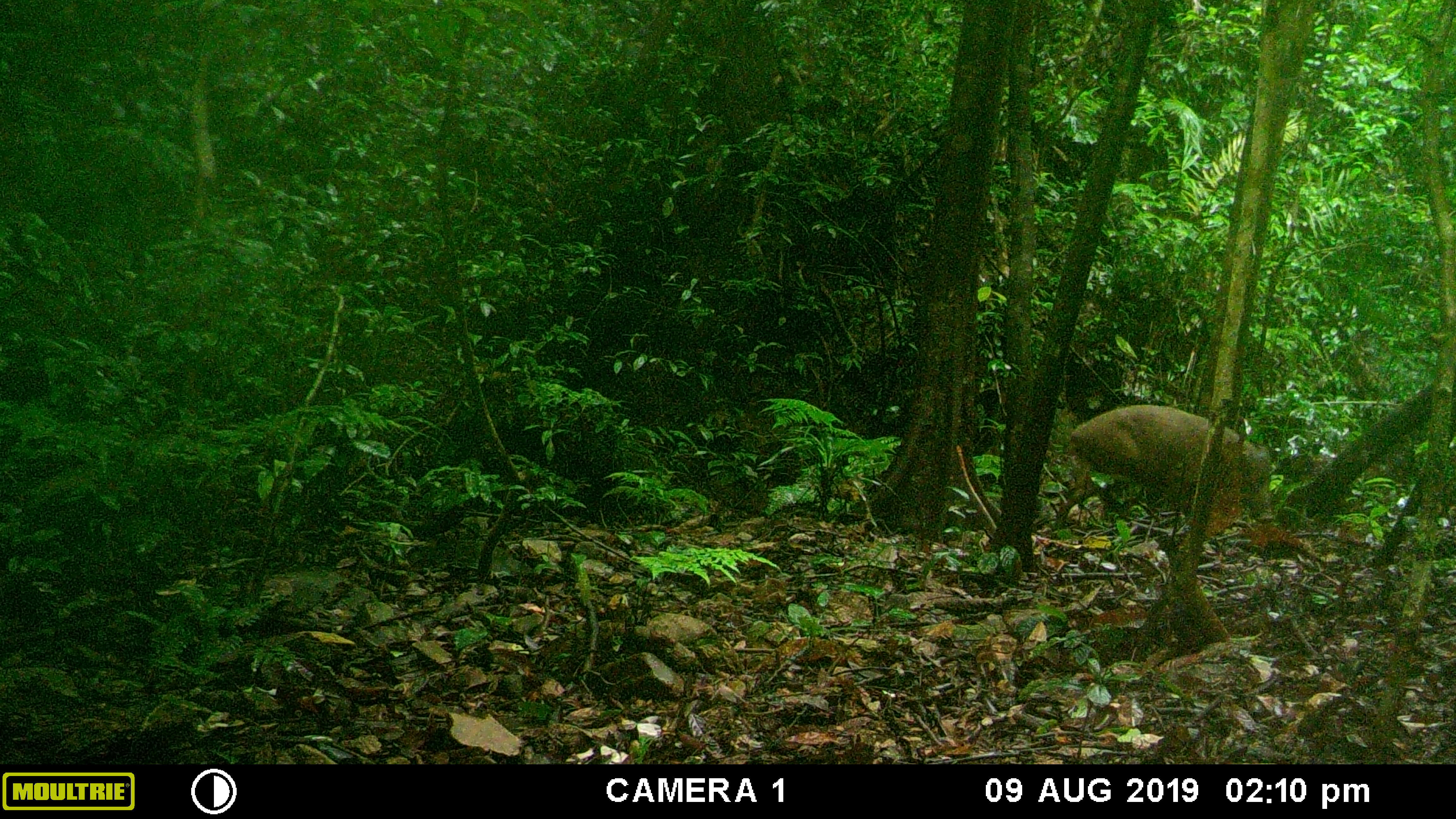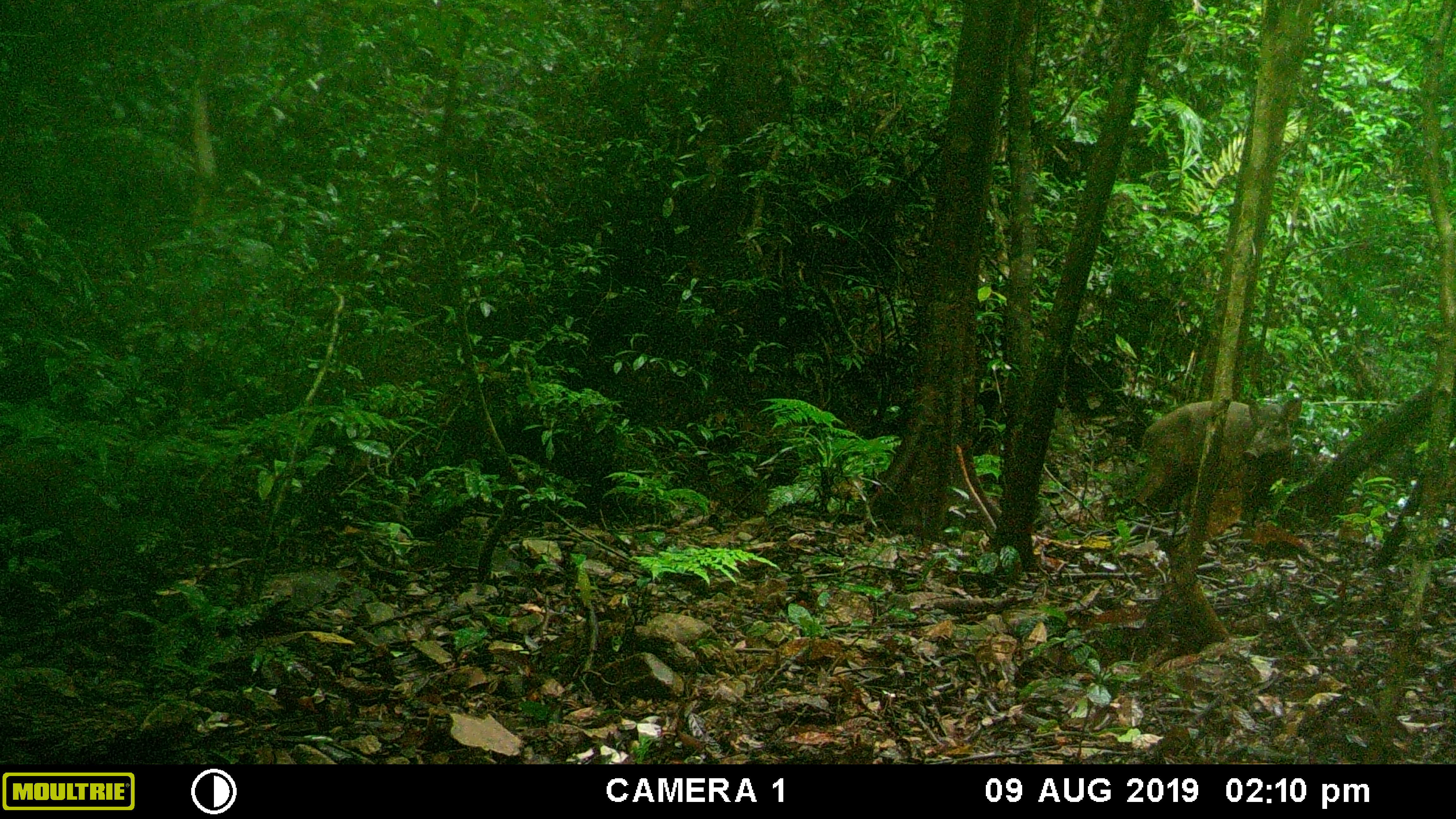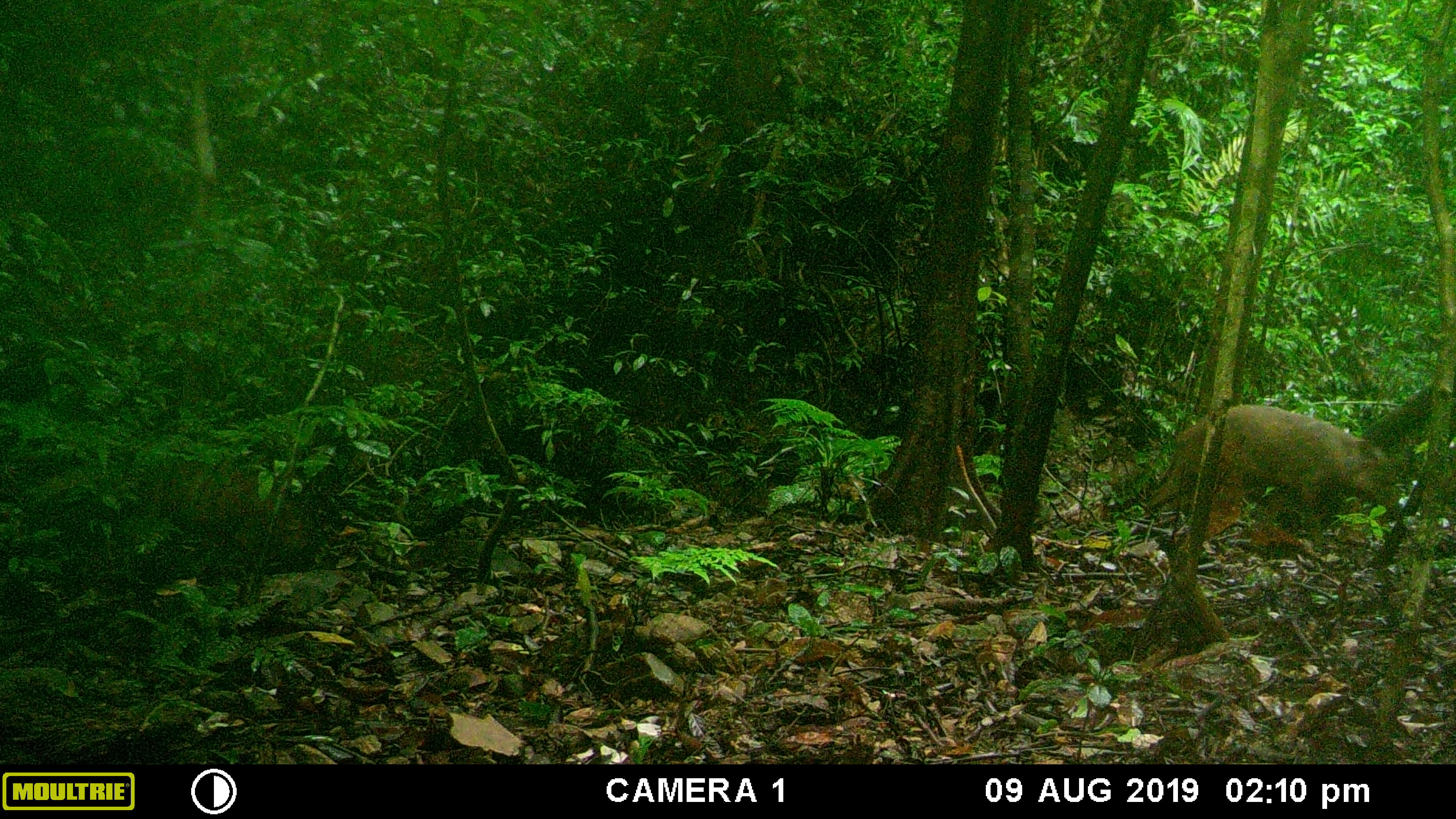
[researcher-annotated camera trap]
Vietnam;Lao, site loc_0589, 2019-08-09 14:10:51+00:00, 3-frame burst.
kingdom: Animalia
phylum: Chordata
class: Mammalia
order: Artiodactyla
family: Suidae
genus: Sus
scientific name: Sus scrofa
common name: eurasian wild pig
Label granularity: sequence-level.